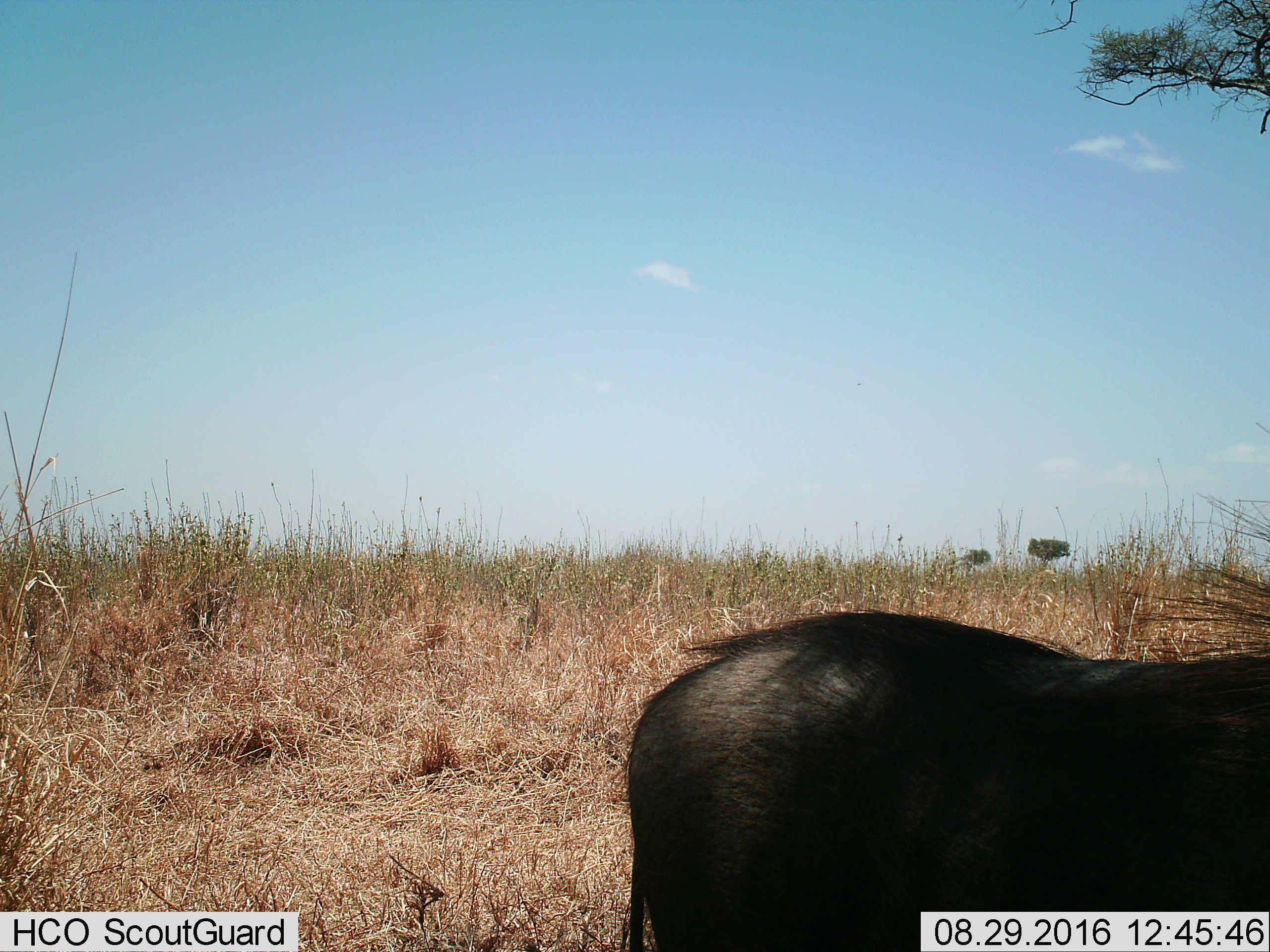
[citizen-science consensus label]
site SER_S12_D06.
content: unidentified animal